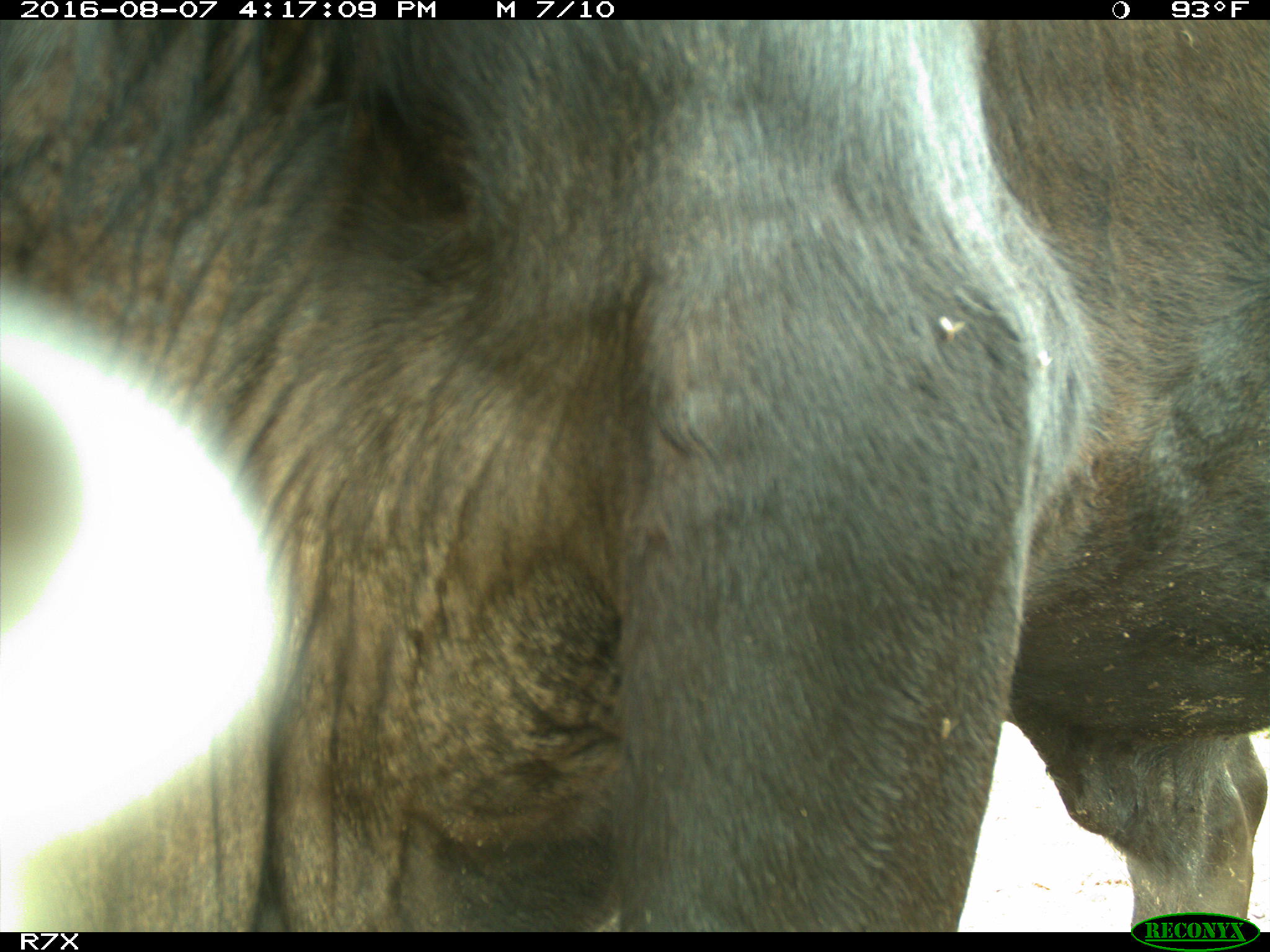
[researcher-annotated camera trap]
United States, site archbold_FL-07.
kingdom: Animalia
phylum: Chordata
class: Mammalia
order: Artiodactyla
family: Bovidae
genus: Bos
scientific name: Bos taurus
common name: domestic cow